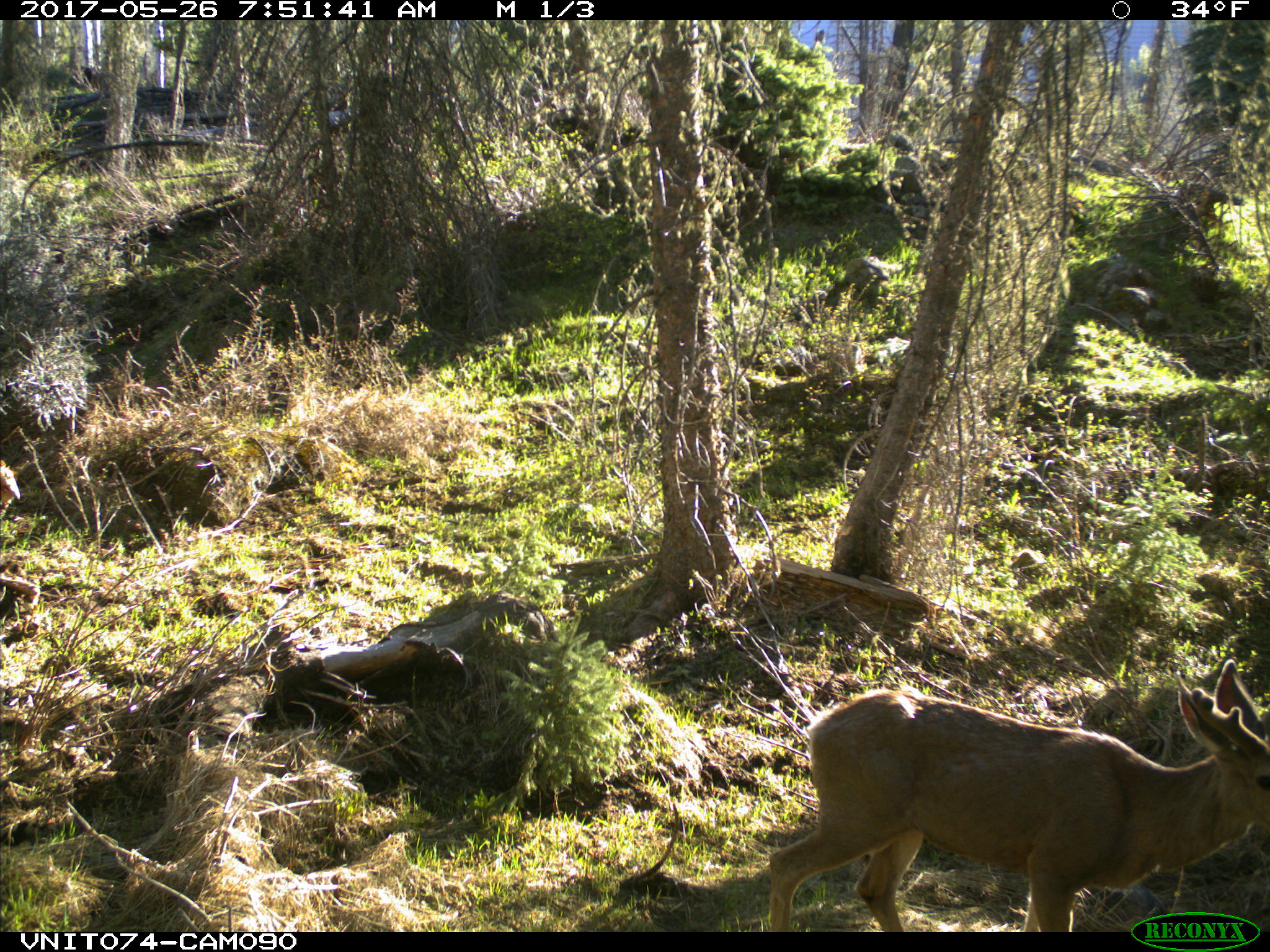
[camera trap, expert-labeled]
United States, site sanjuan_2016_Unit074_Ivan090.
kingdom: Animalia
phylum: Chordata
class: Mammalia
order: Artiodactyla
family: Cervidae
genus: Odocoileus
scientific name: Odocoileus hemionus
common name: mule deer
Odocoileus hemionus (mule deer).